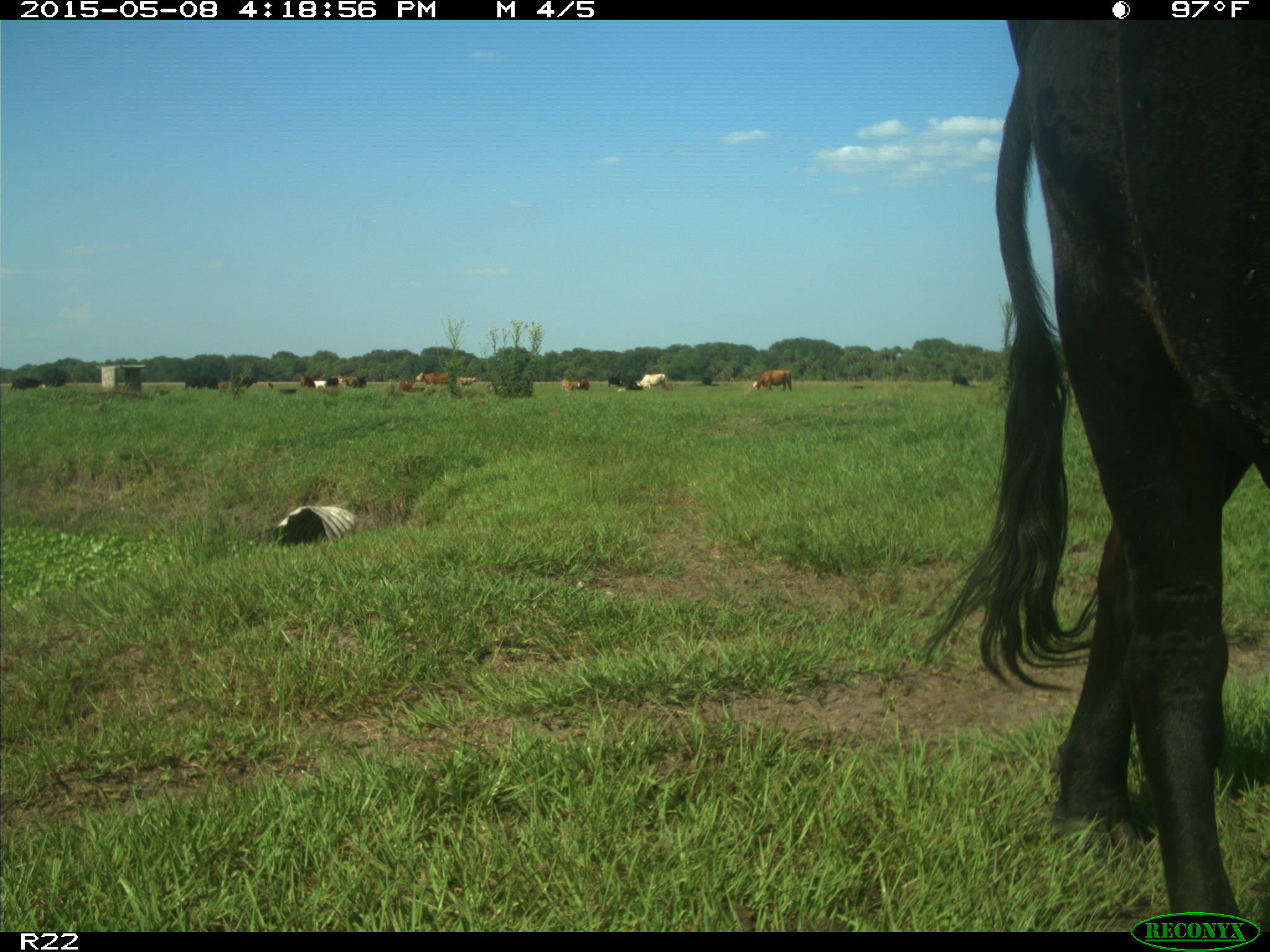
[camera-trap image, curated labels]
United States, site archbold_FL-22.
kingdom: Animalia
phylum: Chordata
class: Mammalia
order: Artiodactyla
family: Bovidae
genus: Bos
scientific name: Bos taurus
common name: domestic cow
Bos taurus (domestic cow).